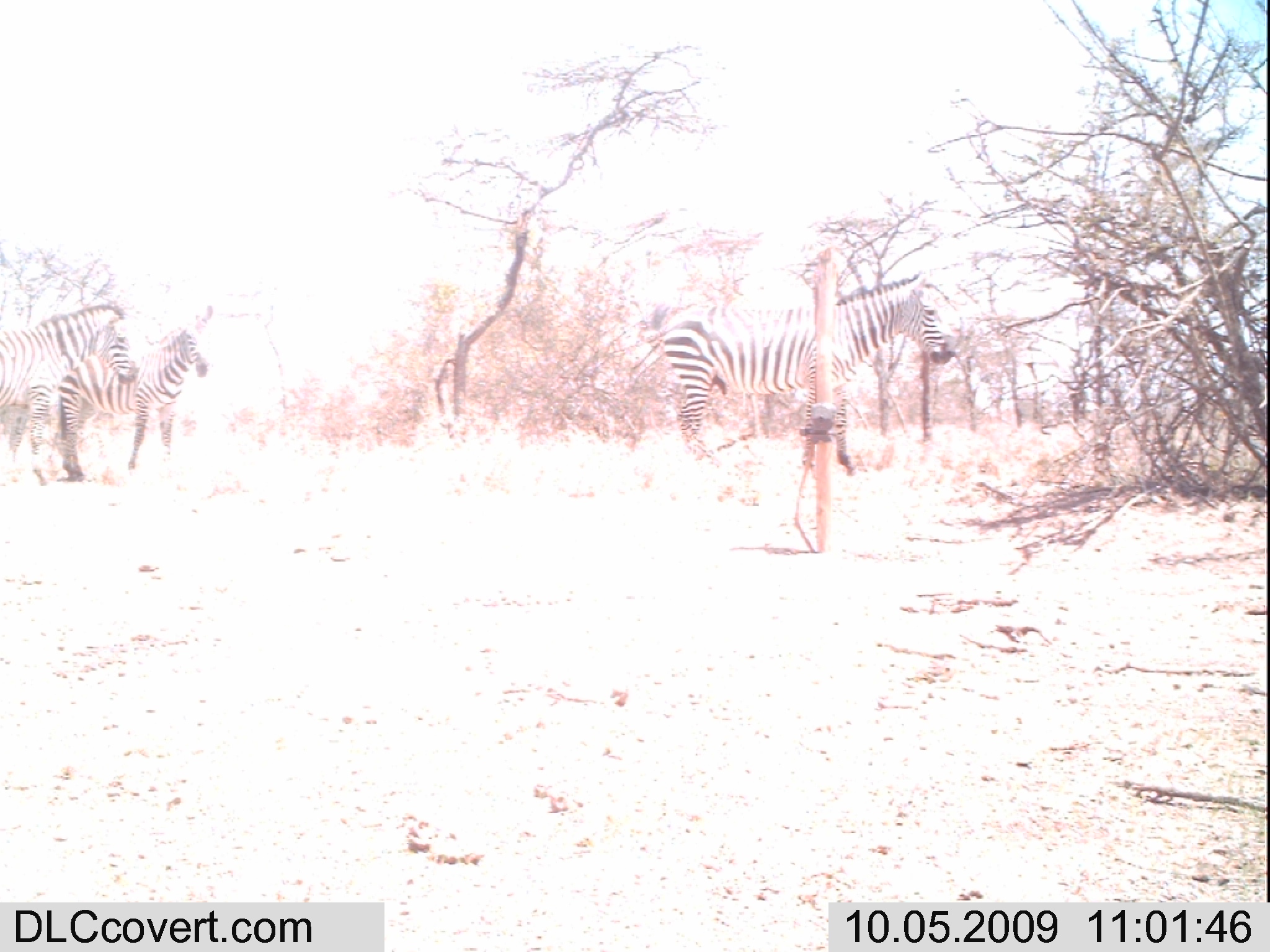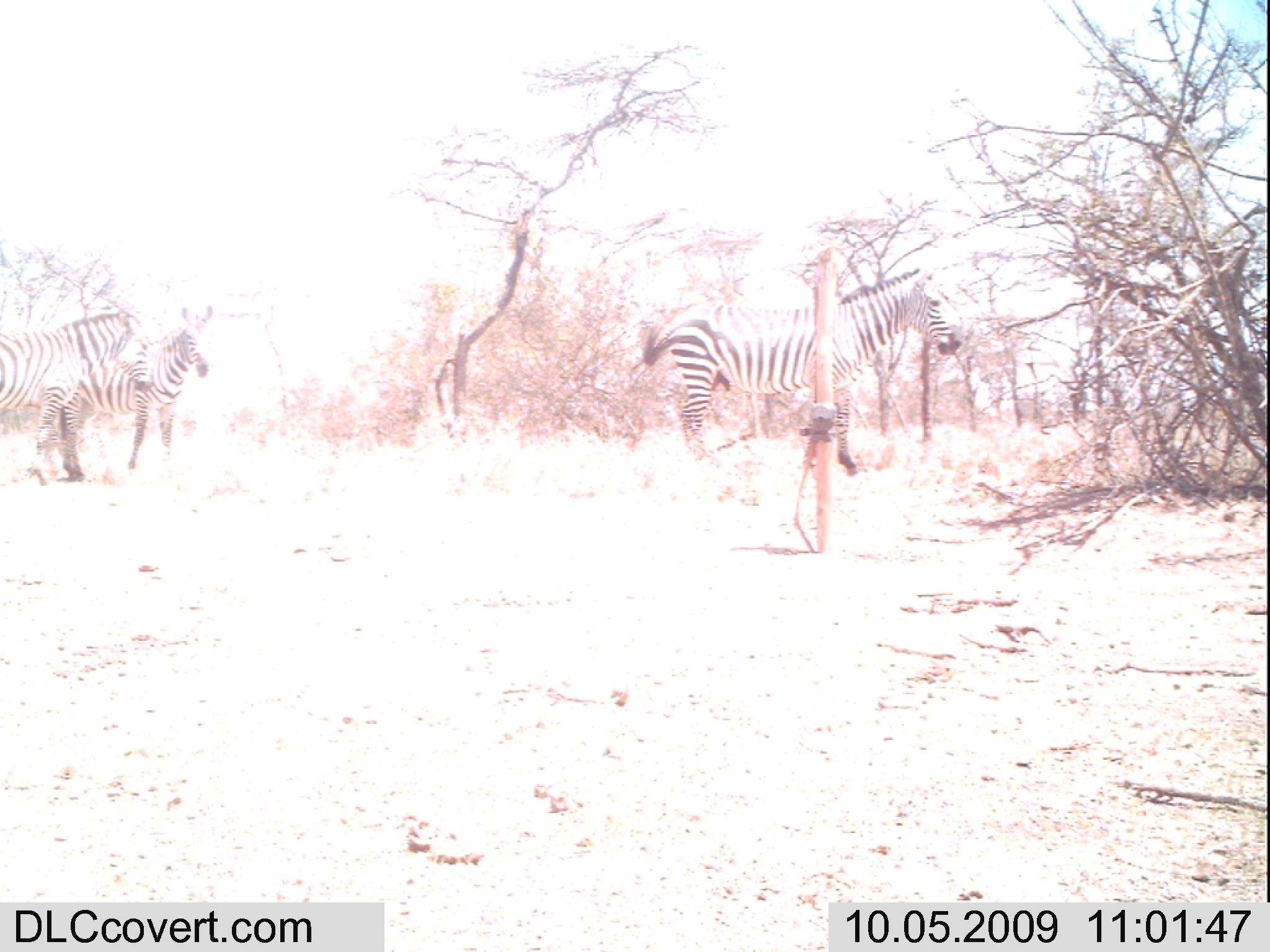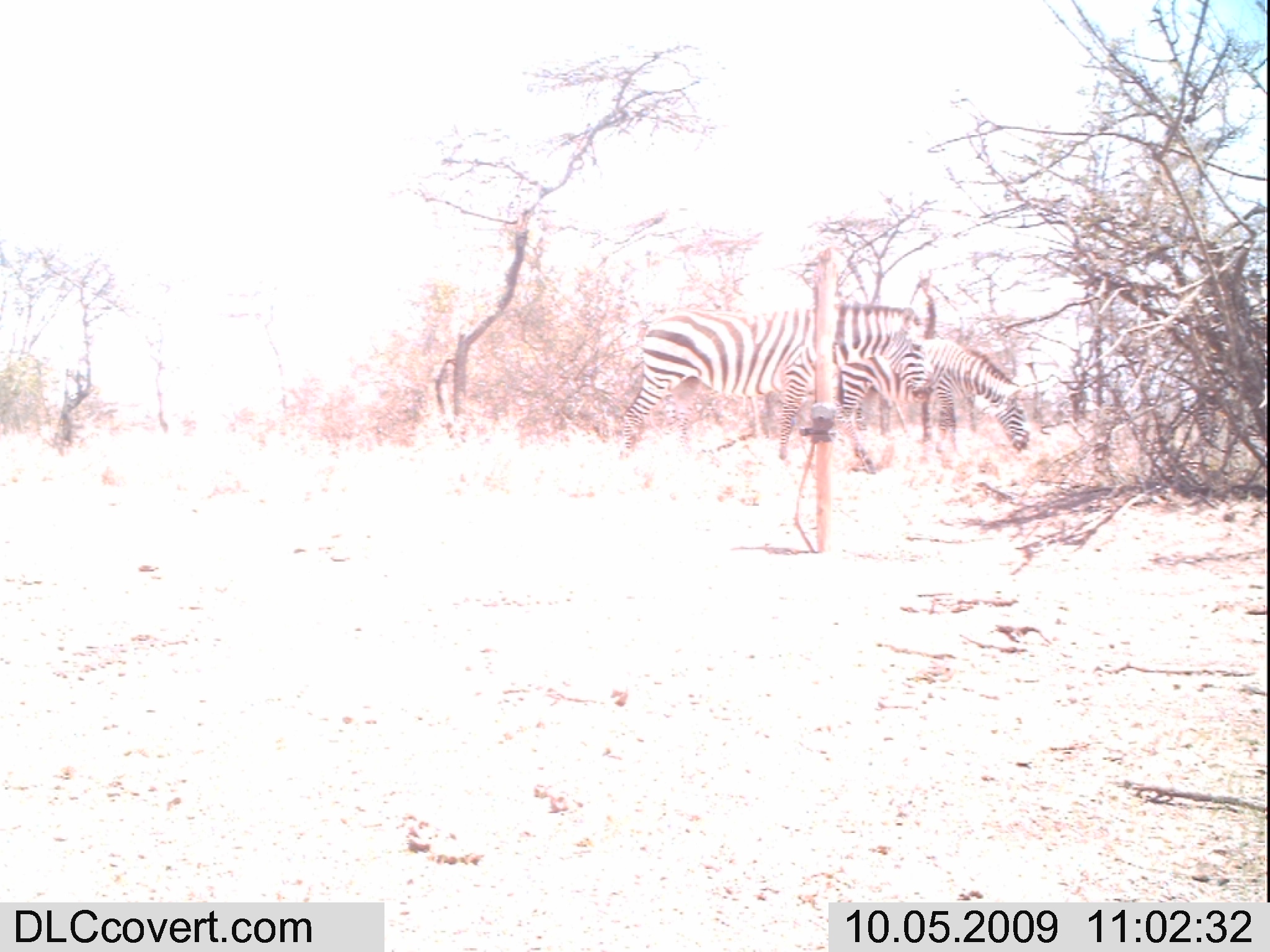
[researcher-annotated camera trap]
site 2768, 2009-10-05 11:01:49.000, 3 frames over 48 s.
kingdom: Animalia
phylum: Chordata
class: Mammalia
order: Perissodactyla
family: Equidae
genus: Equus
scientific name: Equus quagga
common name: plains zebra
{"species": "Equus quagga (plains zebra)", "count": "3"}